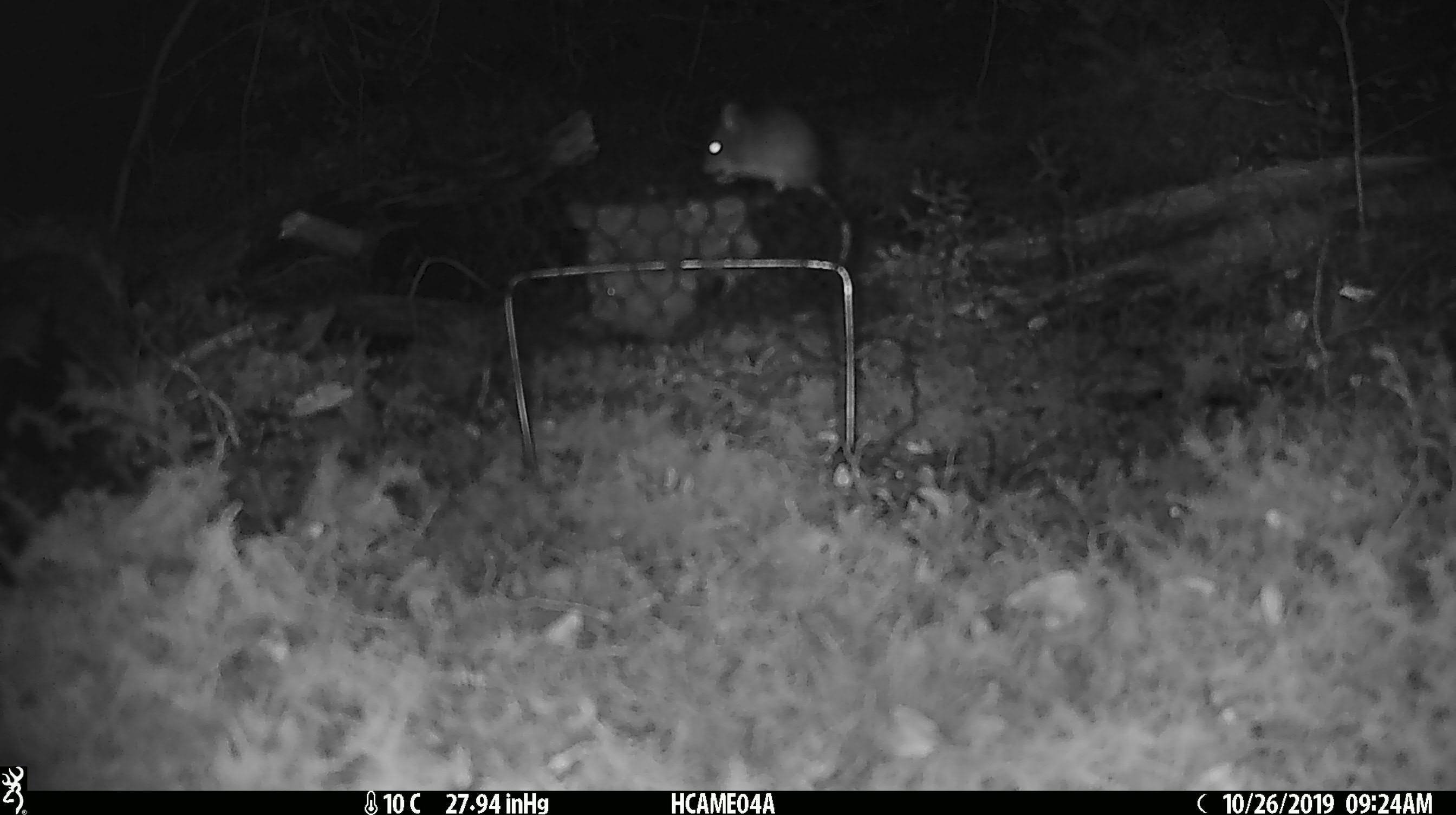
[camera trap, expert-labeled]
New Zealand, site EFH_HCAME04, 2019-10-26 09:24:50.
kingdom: Animalia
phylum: Chordata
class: Mammalia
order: Rodentia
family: Muridae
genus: Mus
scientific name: Mus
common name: mouse